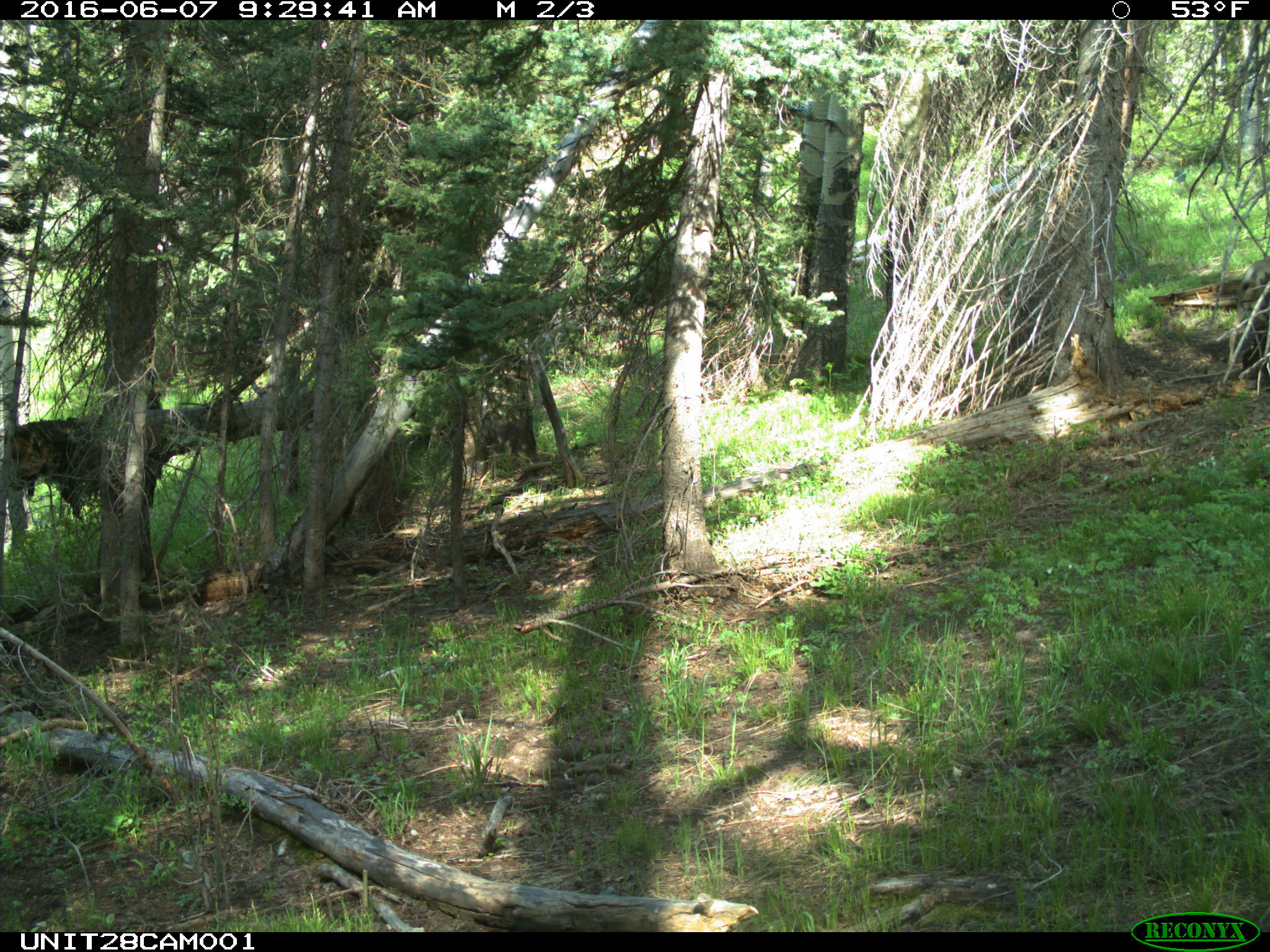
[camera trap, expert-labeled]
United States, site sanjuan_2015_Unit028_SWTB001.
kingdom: Animalia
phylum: Chordata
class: Mammalia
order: Artiodactyla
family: Cervidae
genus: Odocoileus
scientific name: Odocoileus hemionus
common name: mule deer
Odocoileus hemionus (mule deer).